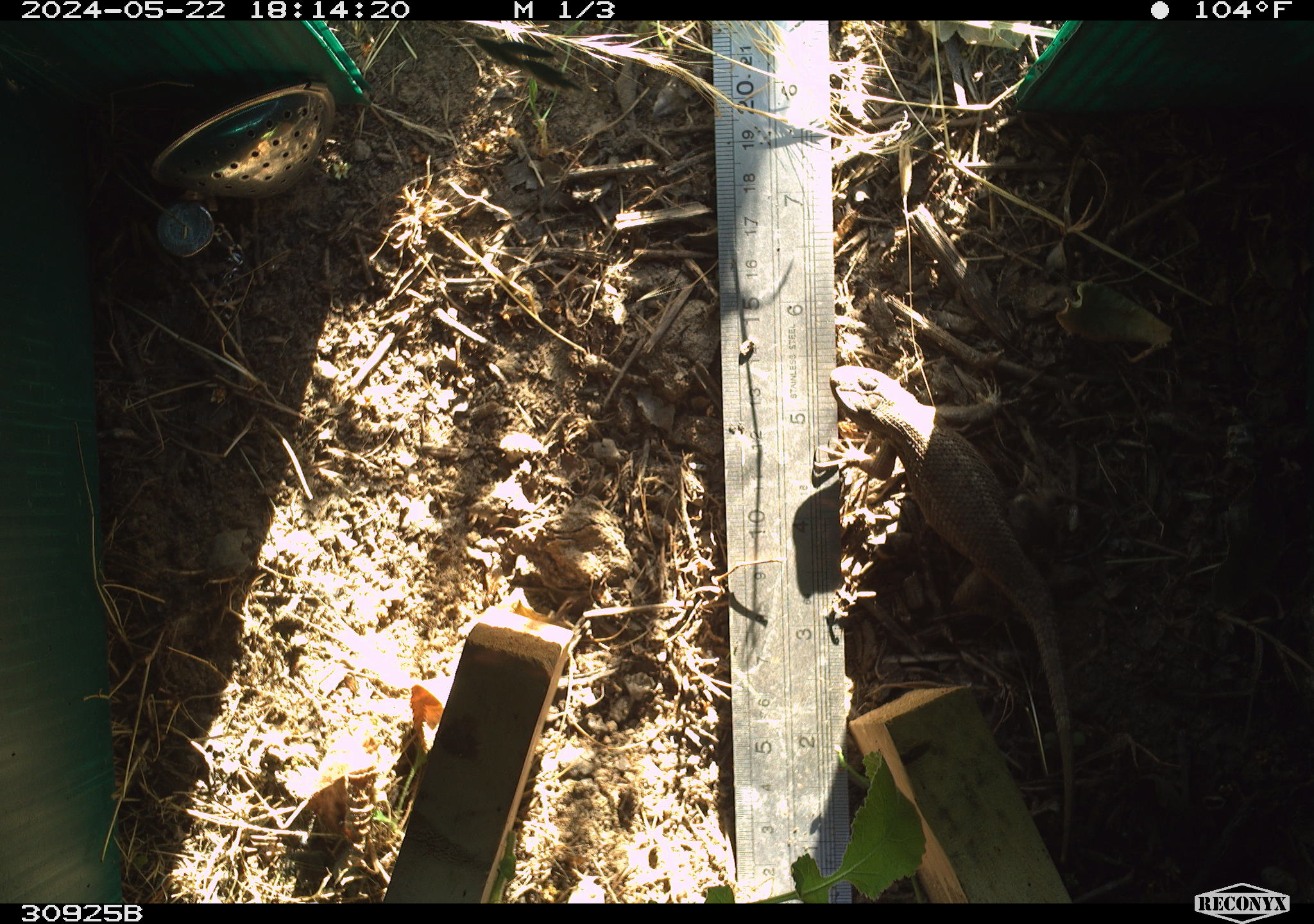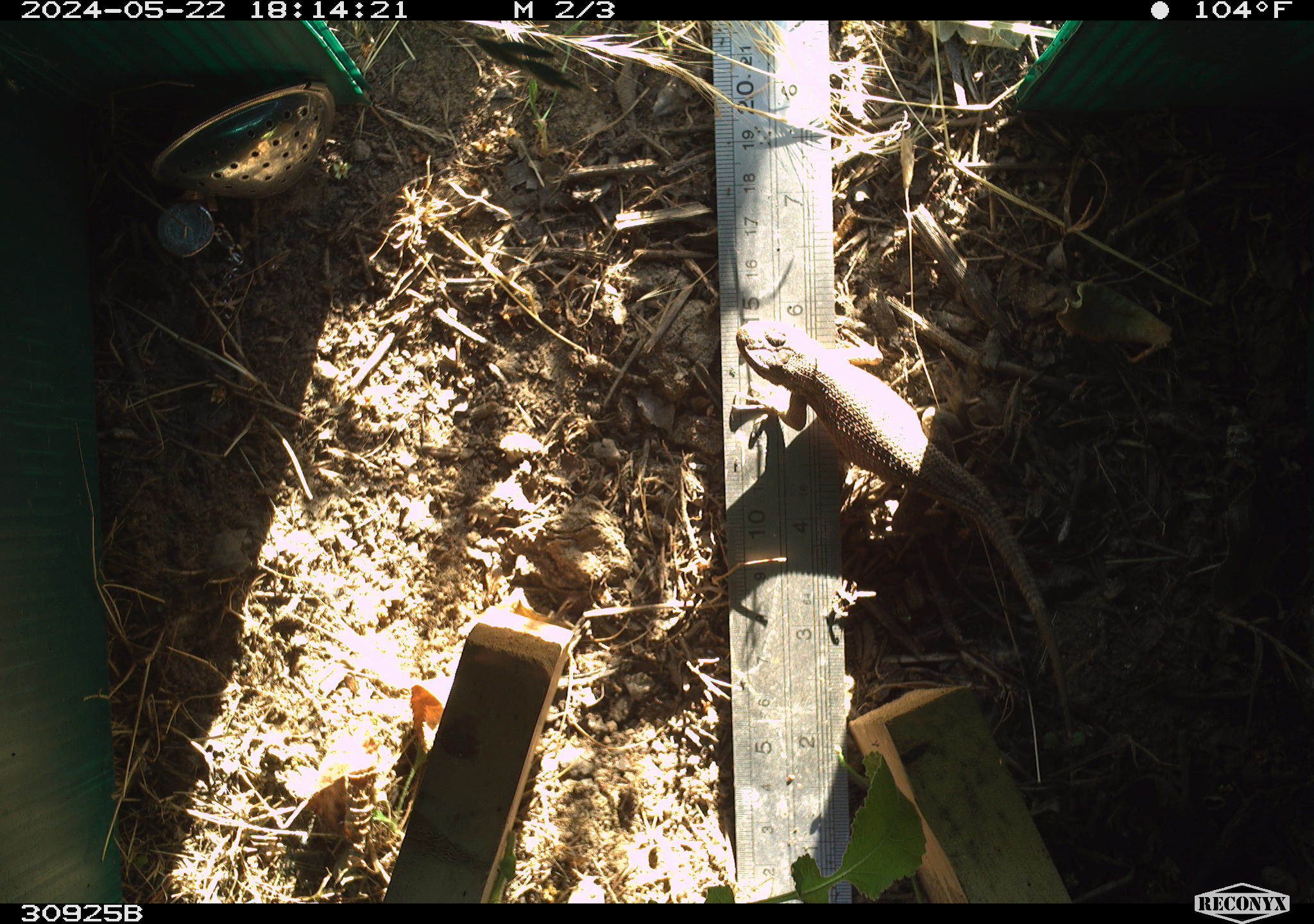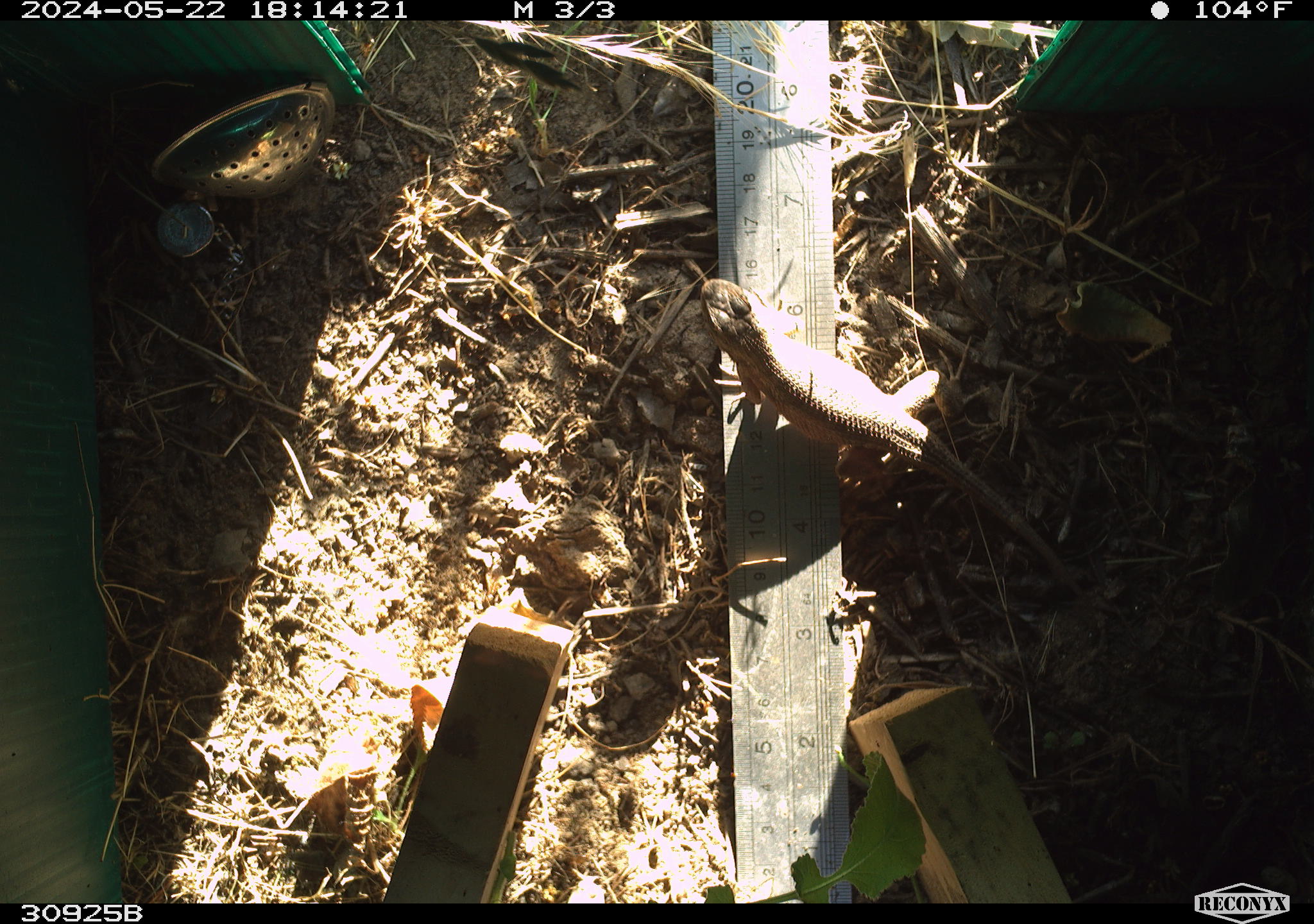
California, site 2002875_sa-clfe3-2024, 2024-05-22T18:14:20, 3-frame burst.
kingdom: Animalia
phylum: Chordata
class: Reptilia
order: Squamata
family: Phrynosomatidae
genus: Sceloporus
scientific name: Sceloporus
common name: spiny lizards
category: sceloporus species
Sceloporus species (spiny lizards) (Sceloporus).